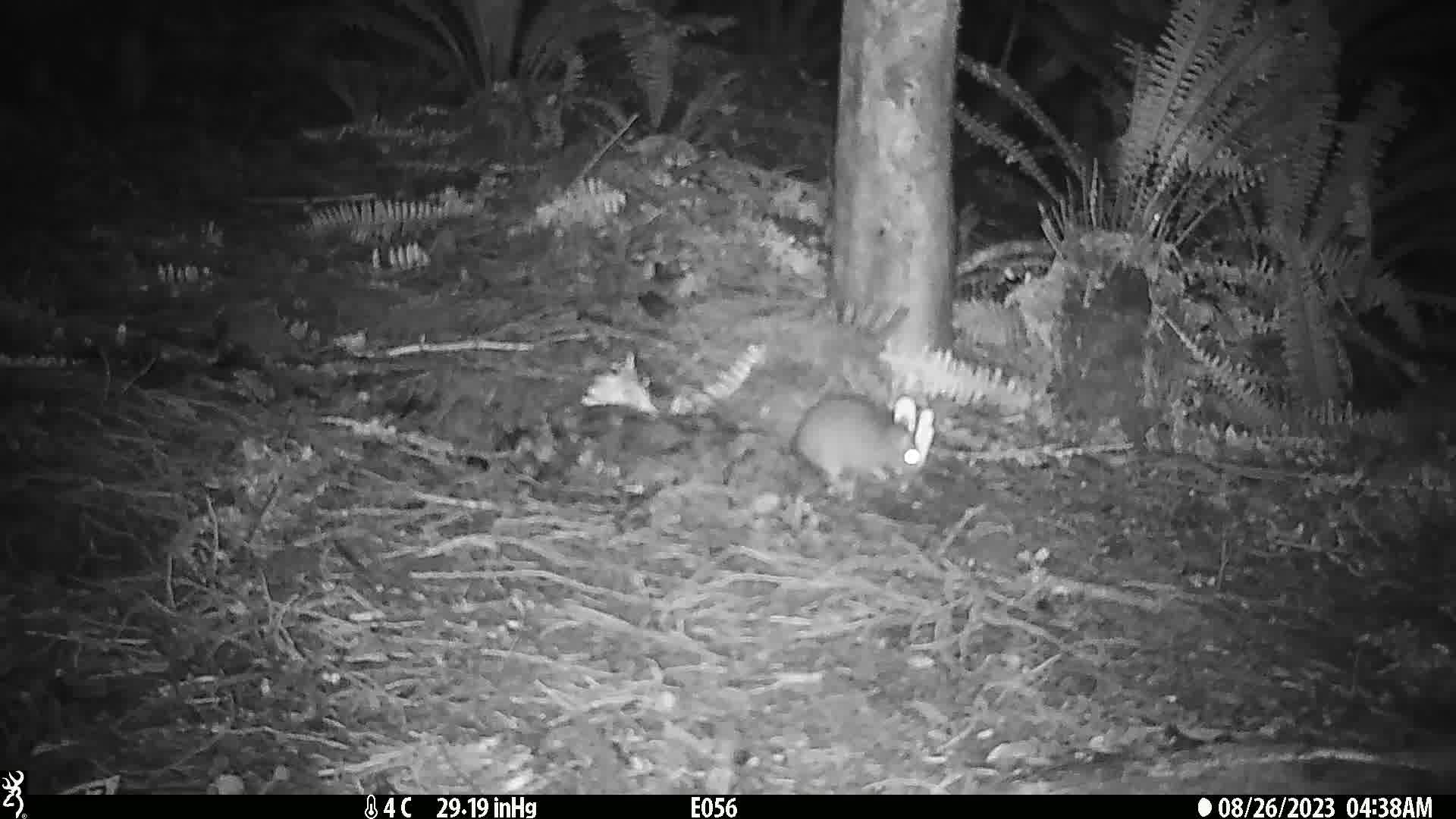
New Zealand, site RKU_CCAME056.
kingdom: Animalia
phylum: Chordata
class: Mammalia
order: Rodentia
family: Muridae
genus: Rattus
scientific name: Rattus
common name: rat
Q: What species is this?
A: Rat (Rattus).